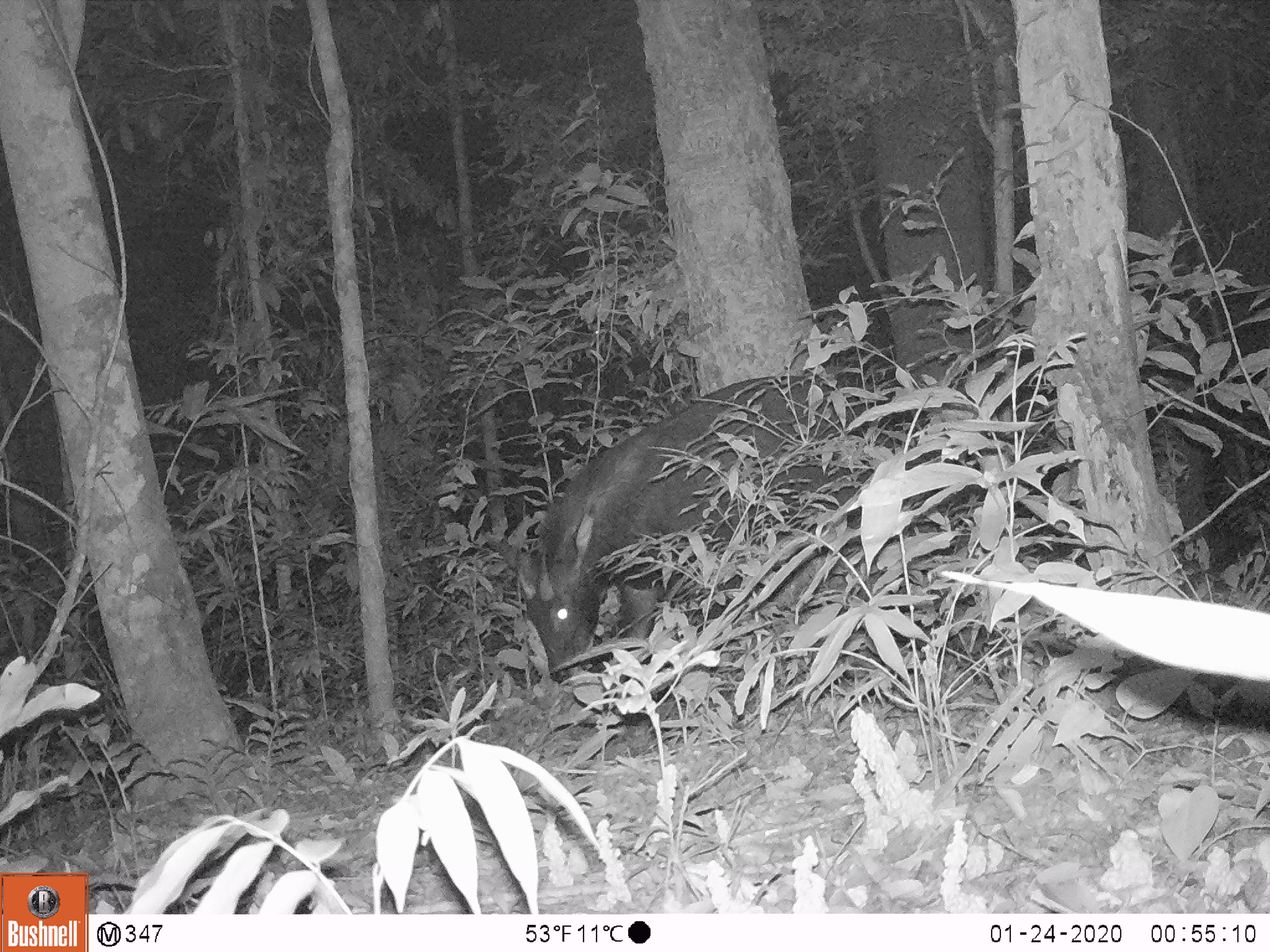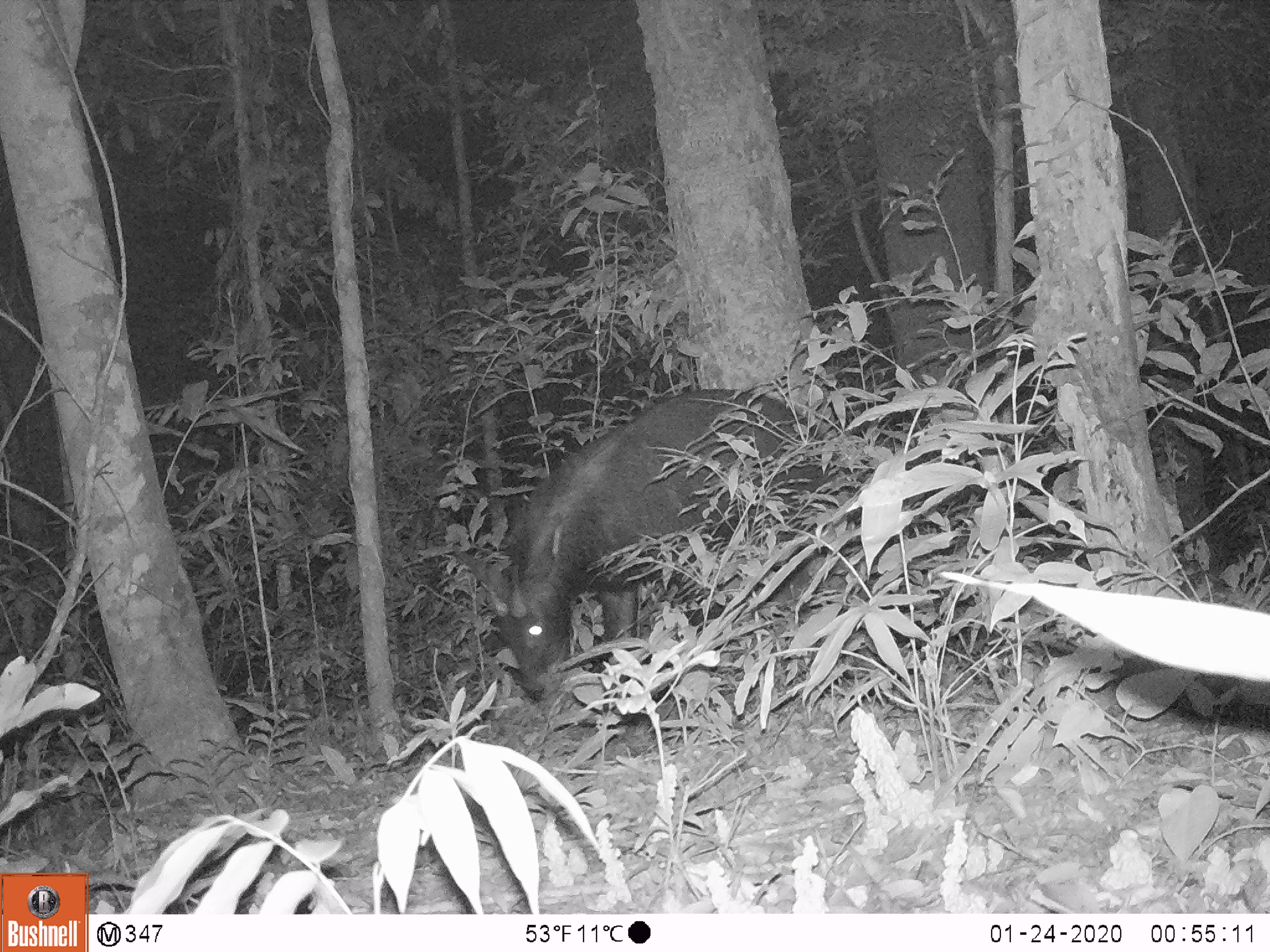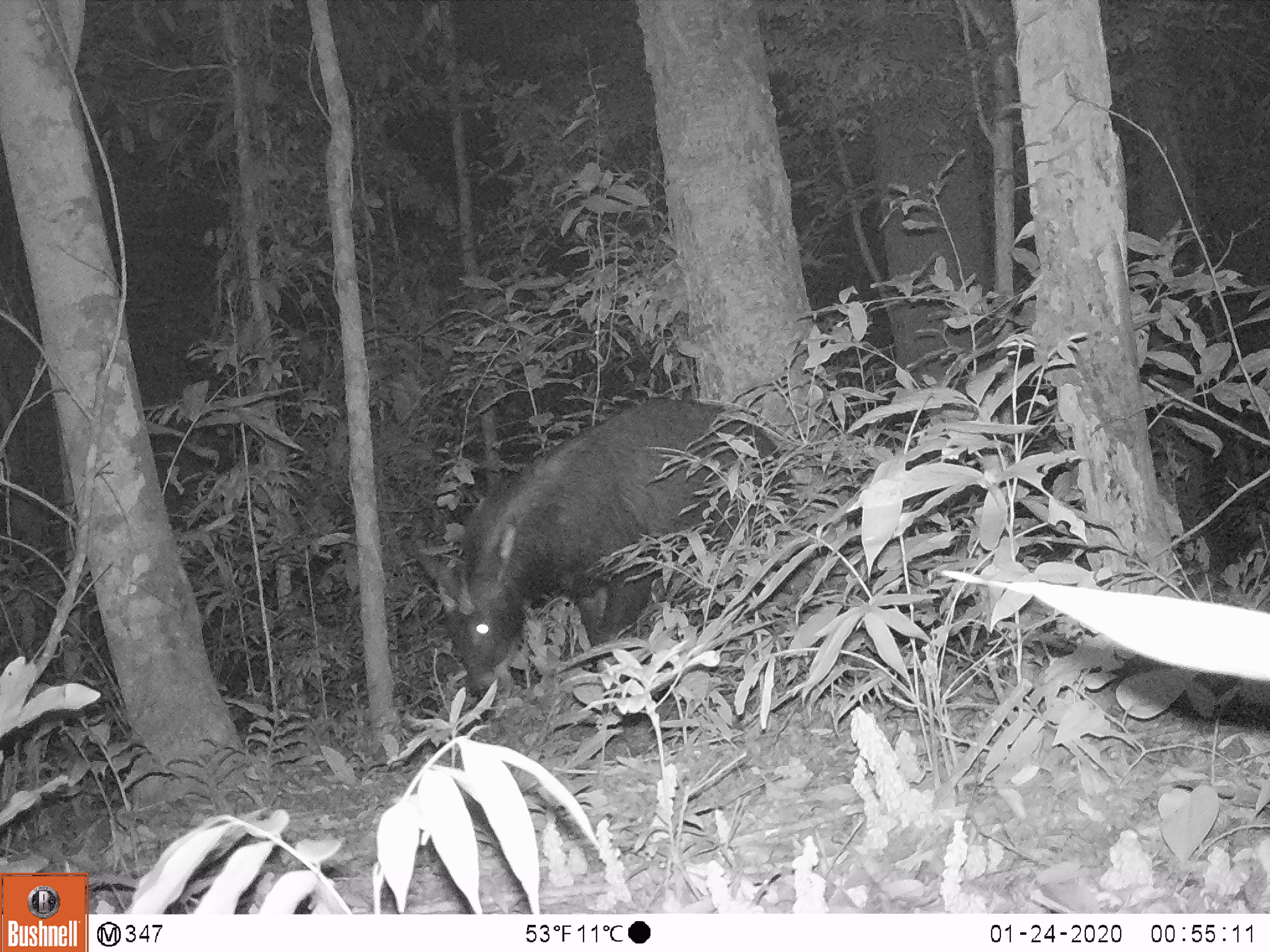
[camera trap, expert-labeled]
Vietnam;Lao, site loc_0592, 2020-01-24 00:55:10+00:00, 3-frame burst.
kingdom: Animalia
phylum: Chordata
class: Mammalia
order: Artiodactyla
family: Bovidae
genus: Capricornis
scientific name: Capricornis sumatraensis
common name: chinese serow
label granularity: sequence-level